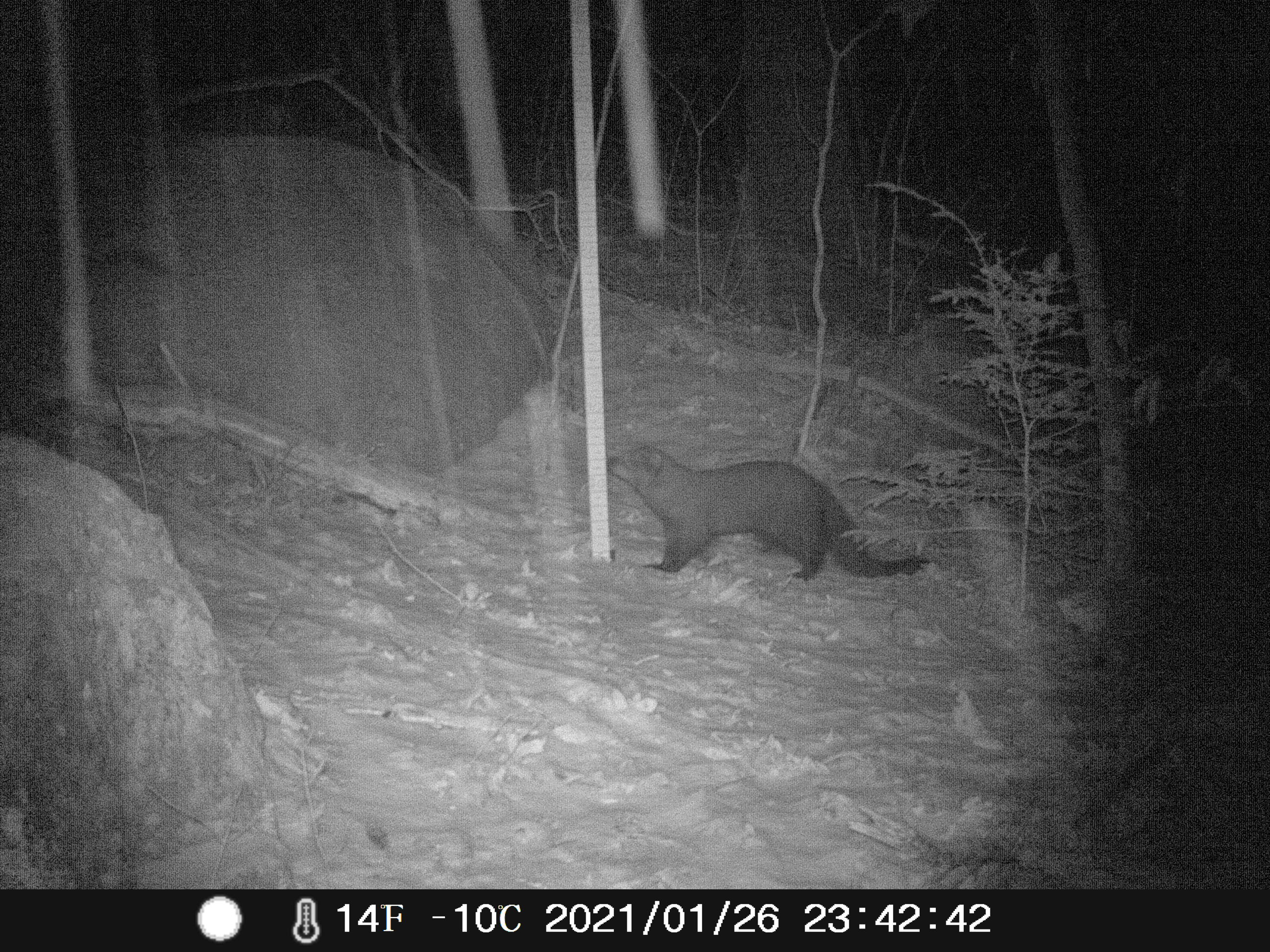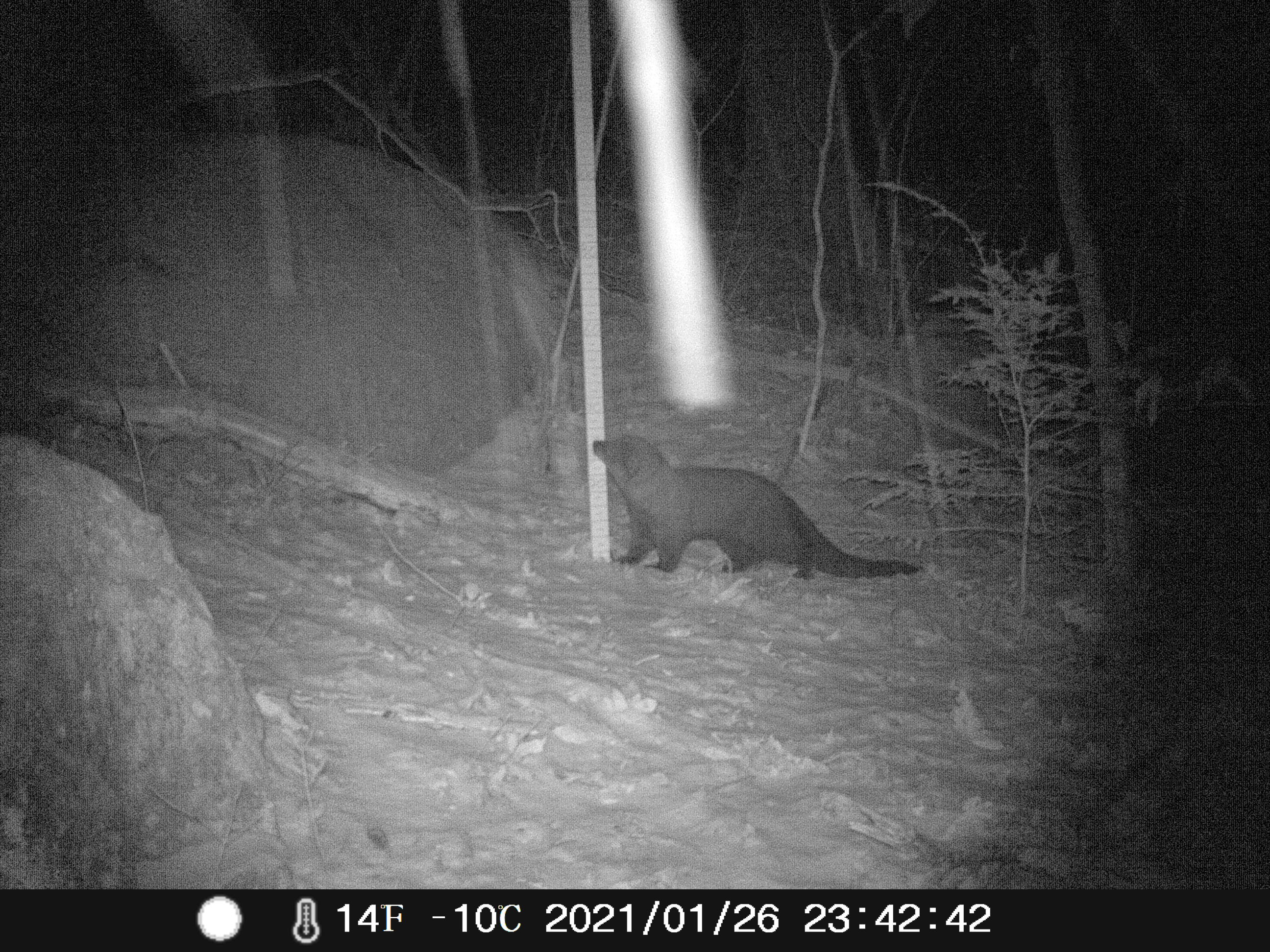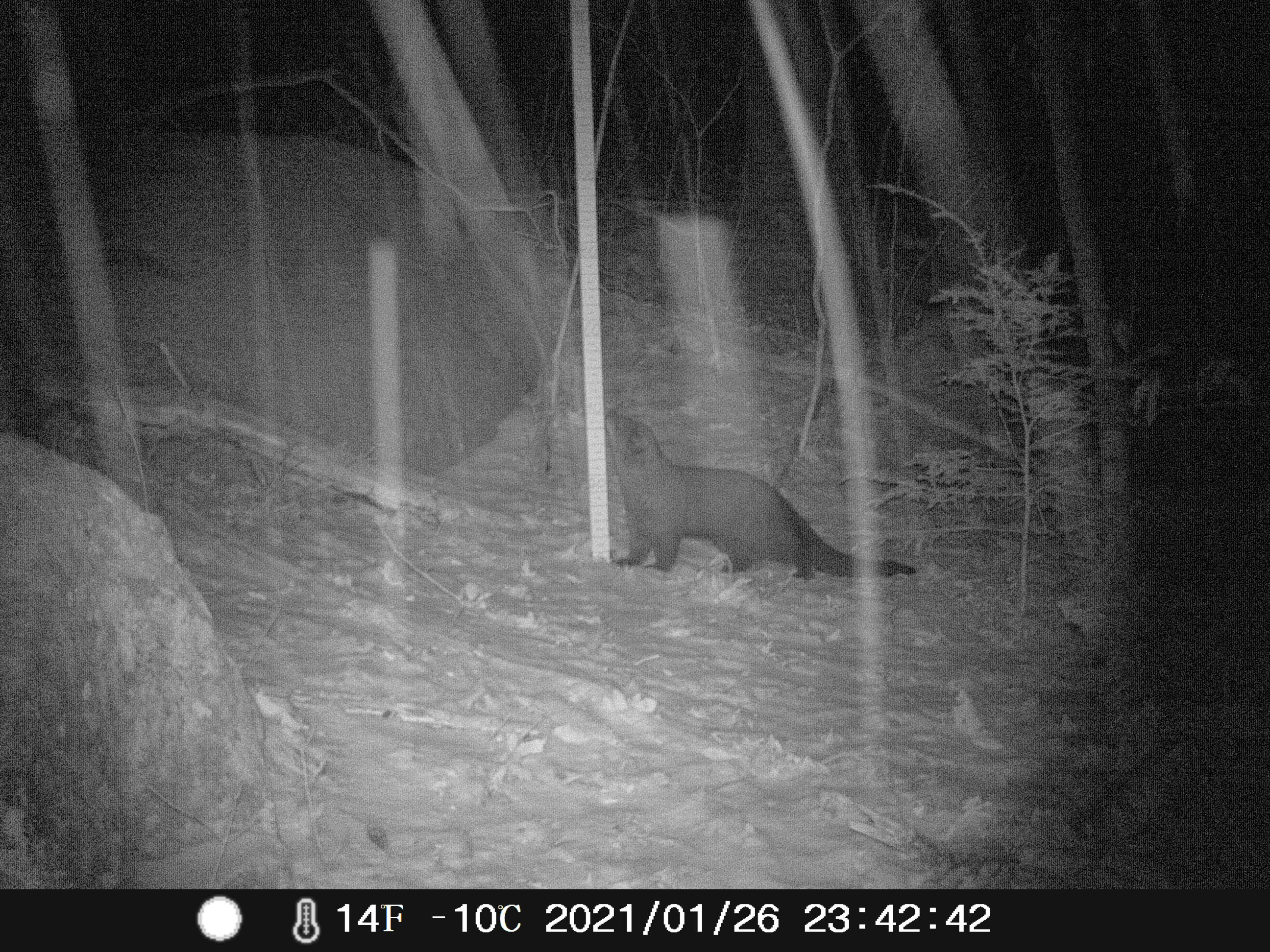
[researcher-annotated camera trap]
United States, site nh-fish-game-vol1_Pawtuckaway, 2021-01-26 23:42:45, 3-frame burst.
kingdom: Animalia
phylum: Chordata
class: Mammalia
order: Carnivora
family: Mustelidae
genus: Pekania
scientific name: Pekania pennanti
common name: fisher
Fisher (Pekania pennanti).